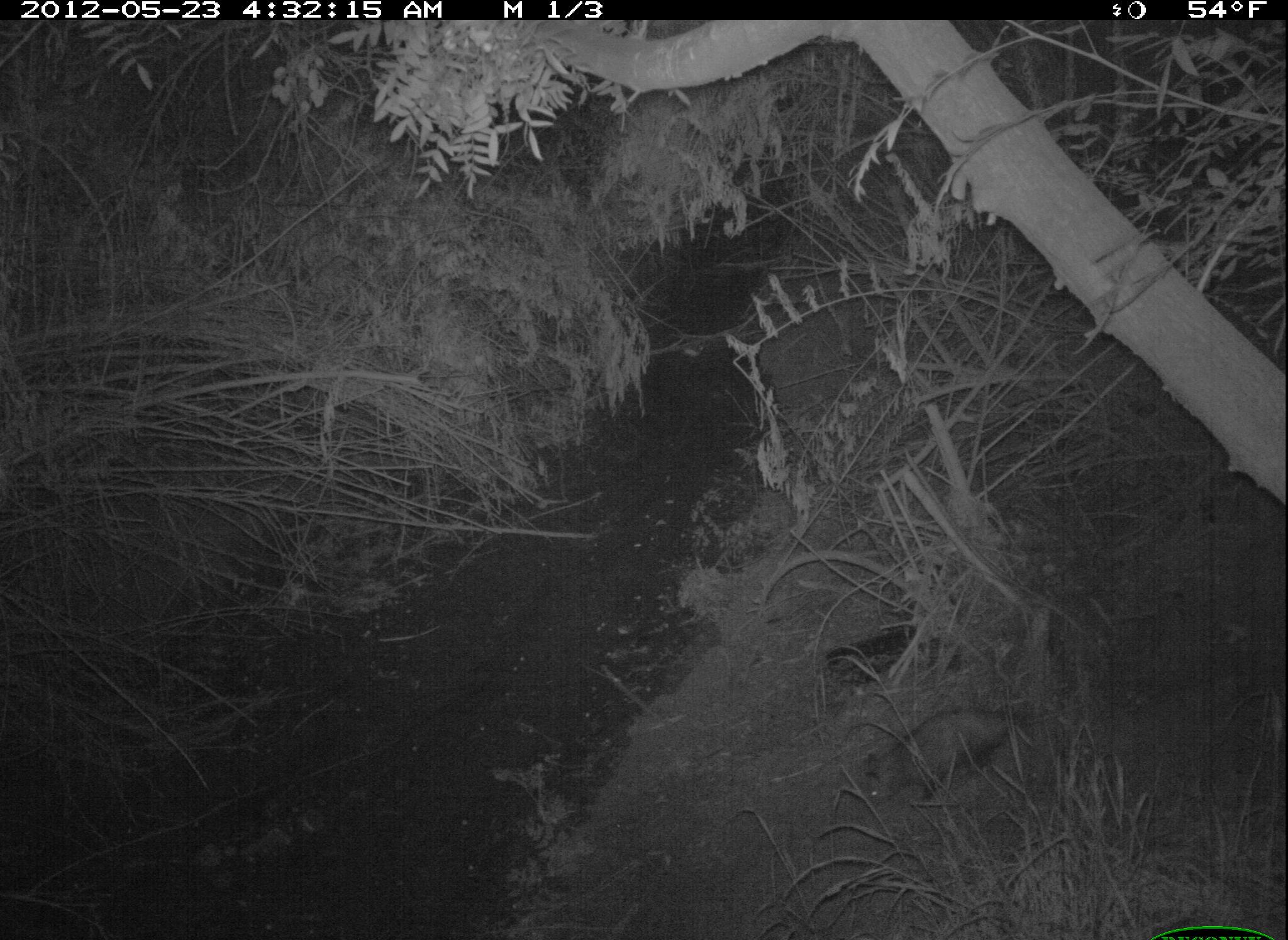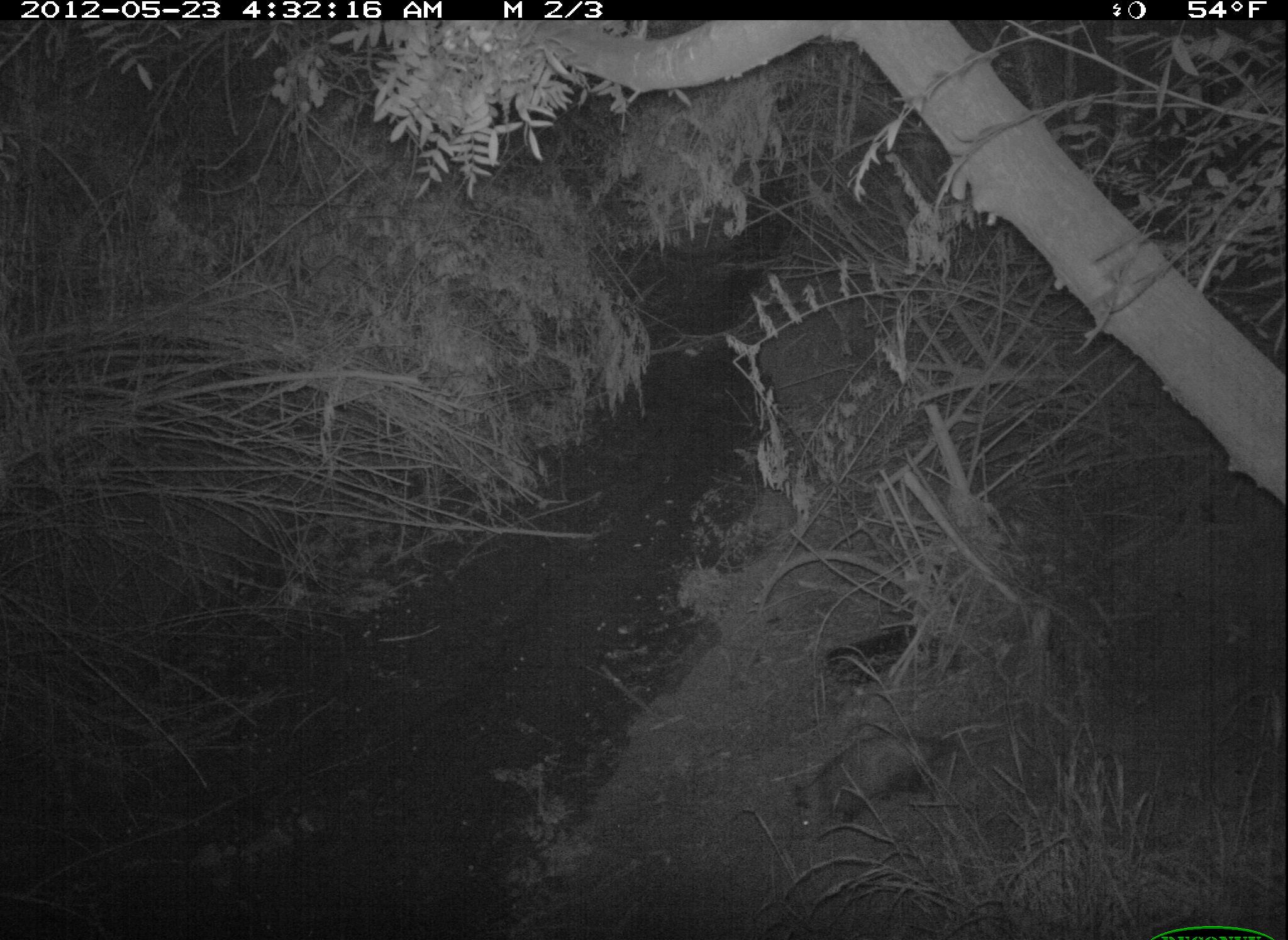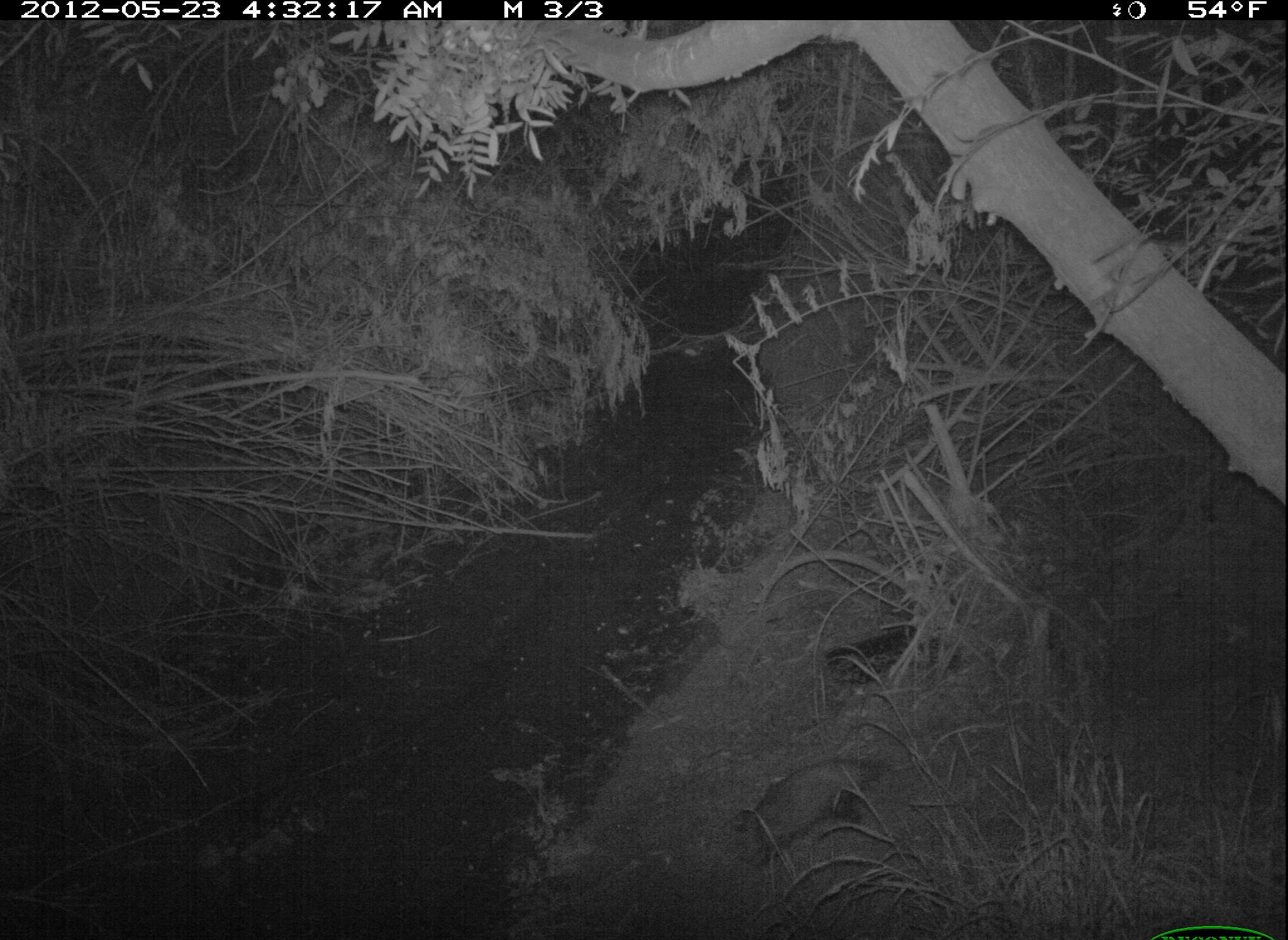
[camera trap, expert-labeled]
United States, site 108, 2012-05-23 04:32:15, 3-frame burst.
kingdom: Animalia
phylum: Chordata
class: Mammalia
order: Didelphimorphia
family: Didelphidae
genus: Didelphis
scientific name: Didelphis virginiana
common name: virginia opossum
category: opossum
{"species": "opossum (virginia opossum) (Didelphis virginiana)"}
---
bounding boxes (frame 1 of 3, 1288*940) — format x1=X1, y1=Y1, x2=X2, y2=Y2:
opossum: x1=854, y1=695, x2=1049, y2=813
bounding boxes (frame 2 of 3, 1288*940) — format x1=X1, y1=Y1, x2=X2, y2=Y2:
opossum: x1=791, y1=699, x2=1001, y2=850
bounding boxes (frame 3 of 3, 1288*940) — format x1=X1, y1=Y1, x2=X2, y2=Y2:
opossum: x1=710, y1=733, x2=906, y2=878